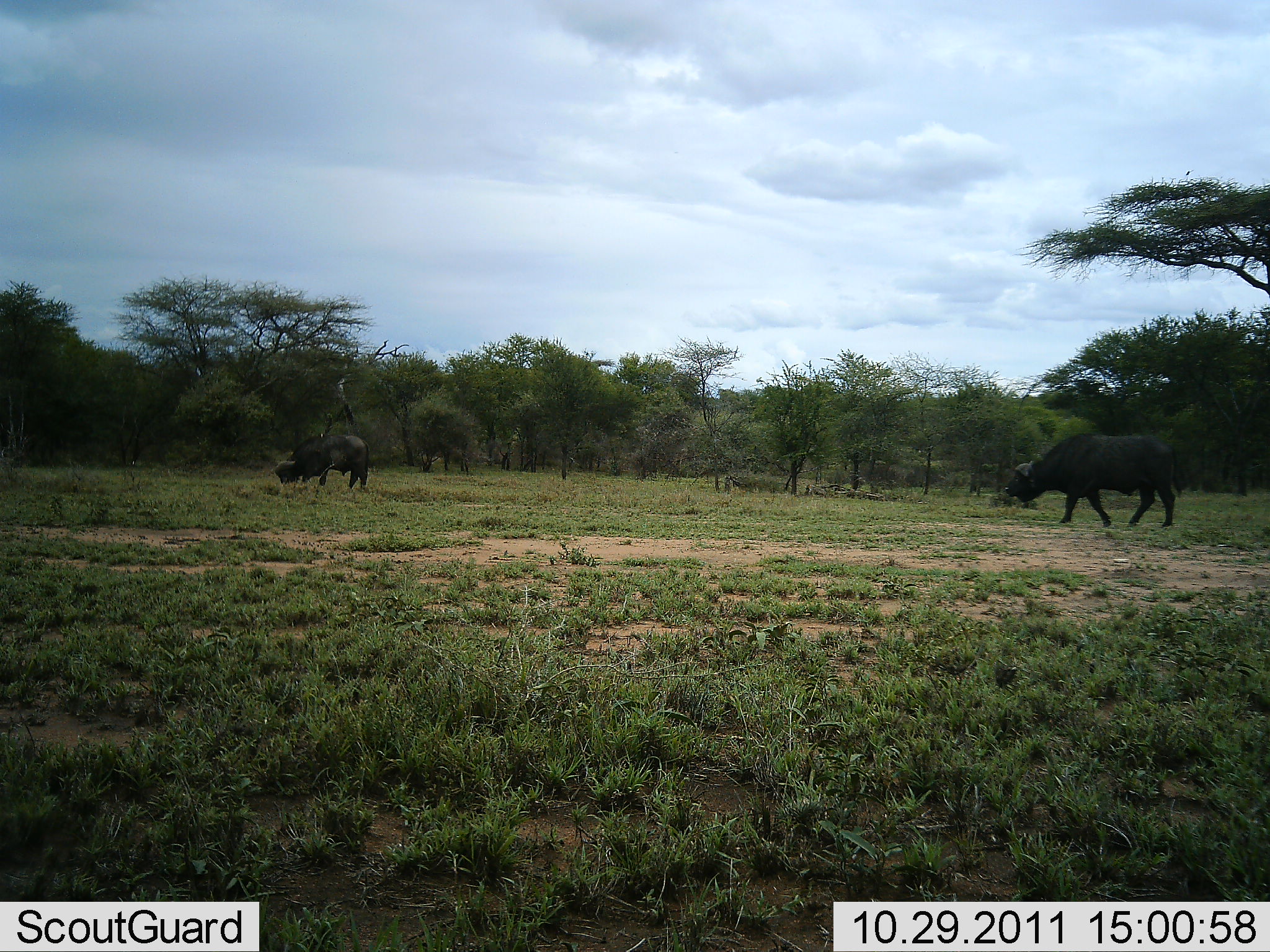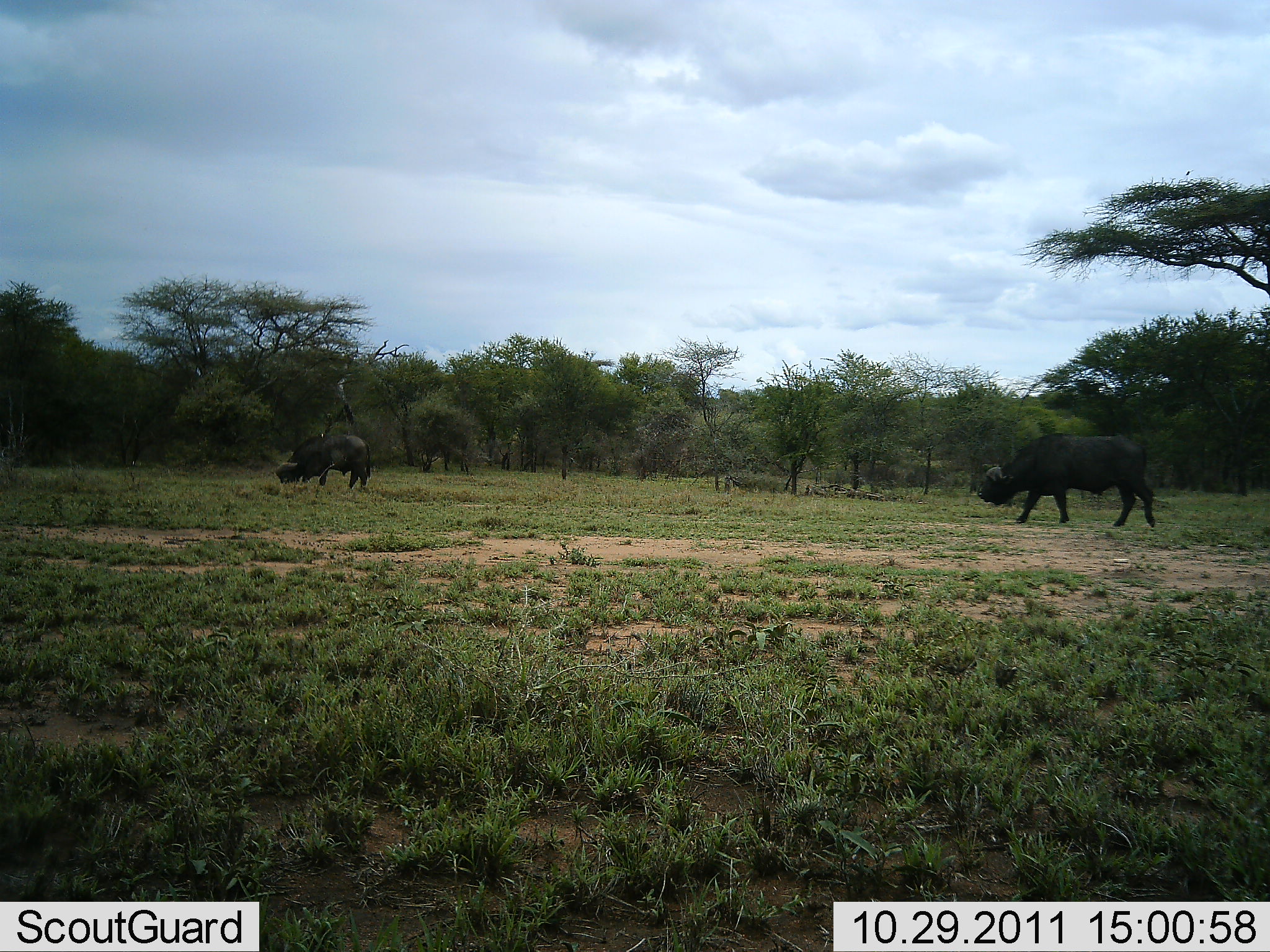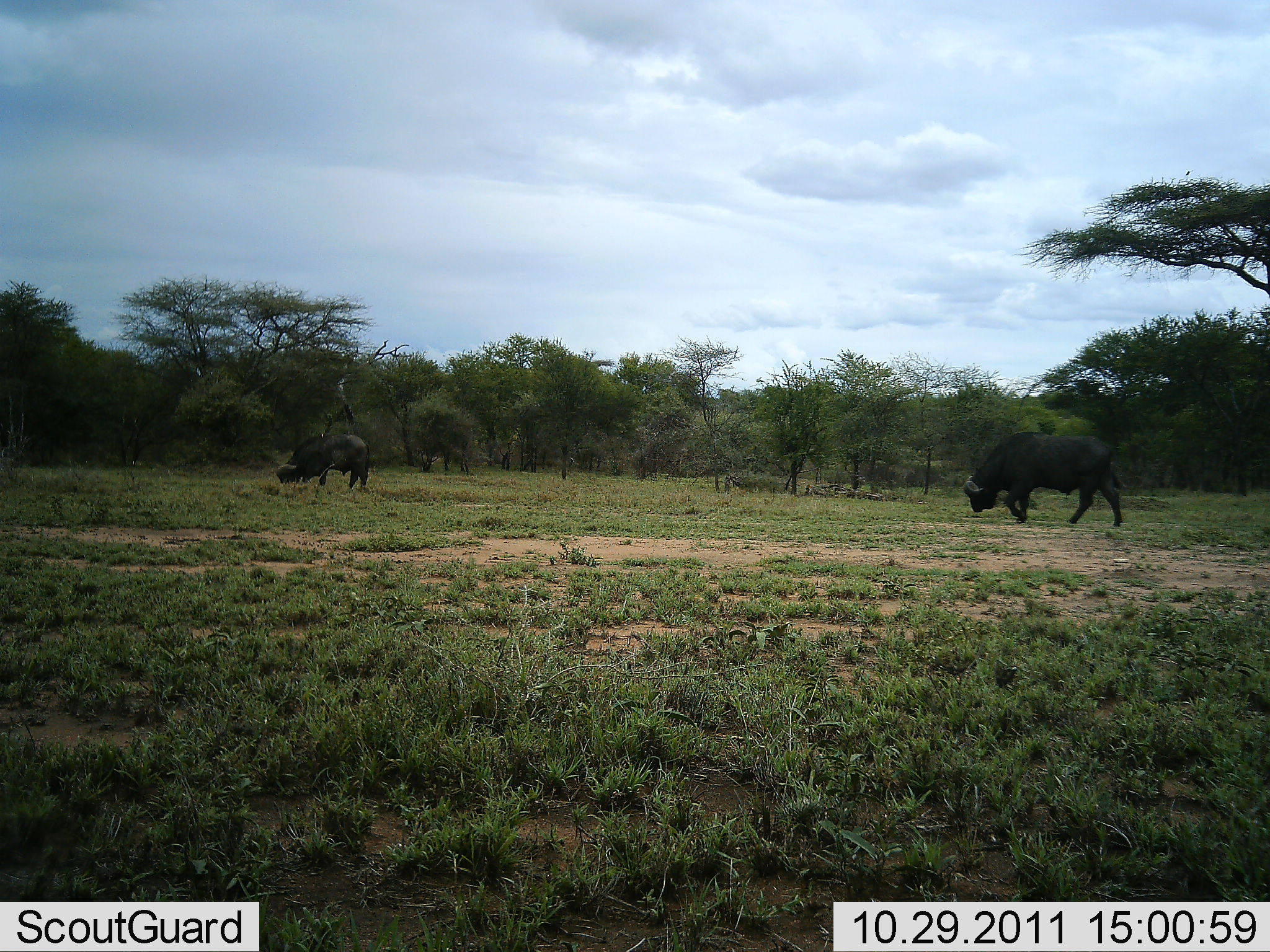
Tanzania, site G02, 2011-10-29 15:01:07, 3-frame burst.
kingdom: Animalia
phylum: Chordata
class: Mammalia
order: Artiodactyla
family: Bovidae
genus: Syncerus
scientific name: Syncerus caffer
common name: cape buffalo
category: buffalo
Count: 2.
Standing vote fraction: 38%.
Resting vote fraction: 0%.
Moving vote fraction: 62%.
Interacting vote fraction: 0%.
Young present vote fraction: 0%.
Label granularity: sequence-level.